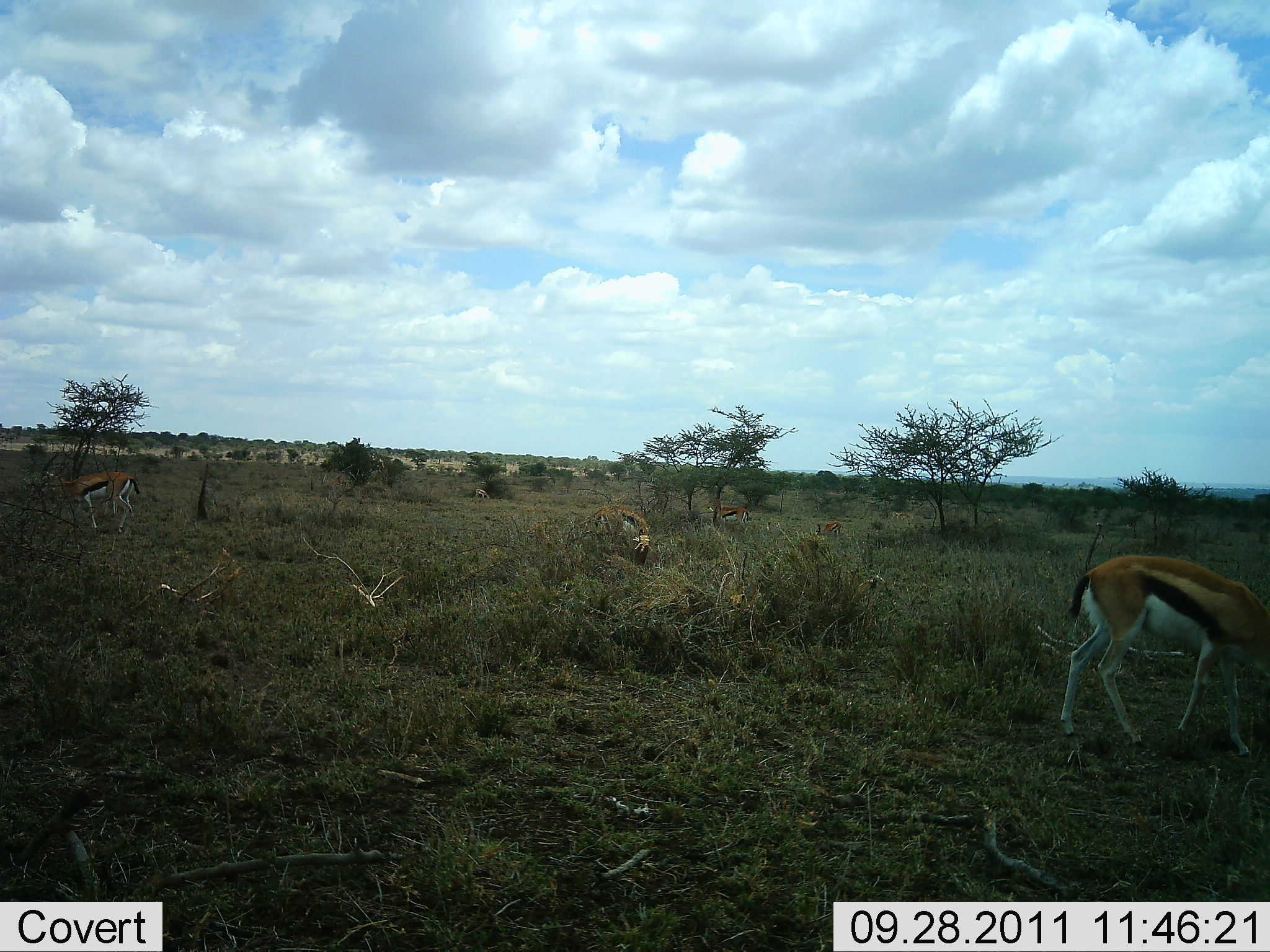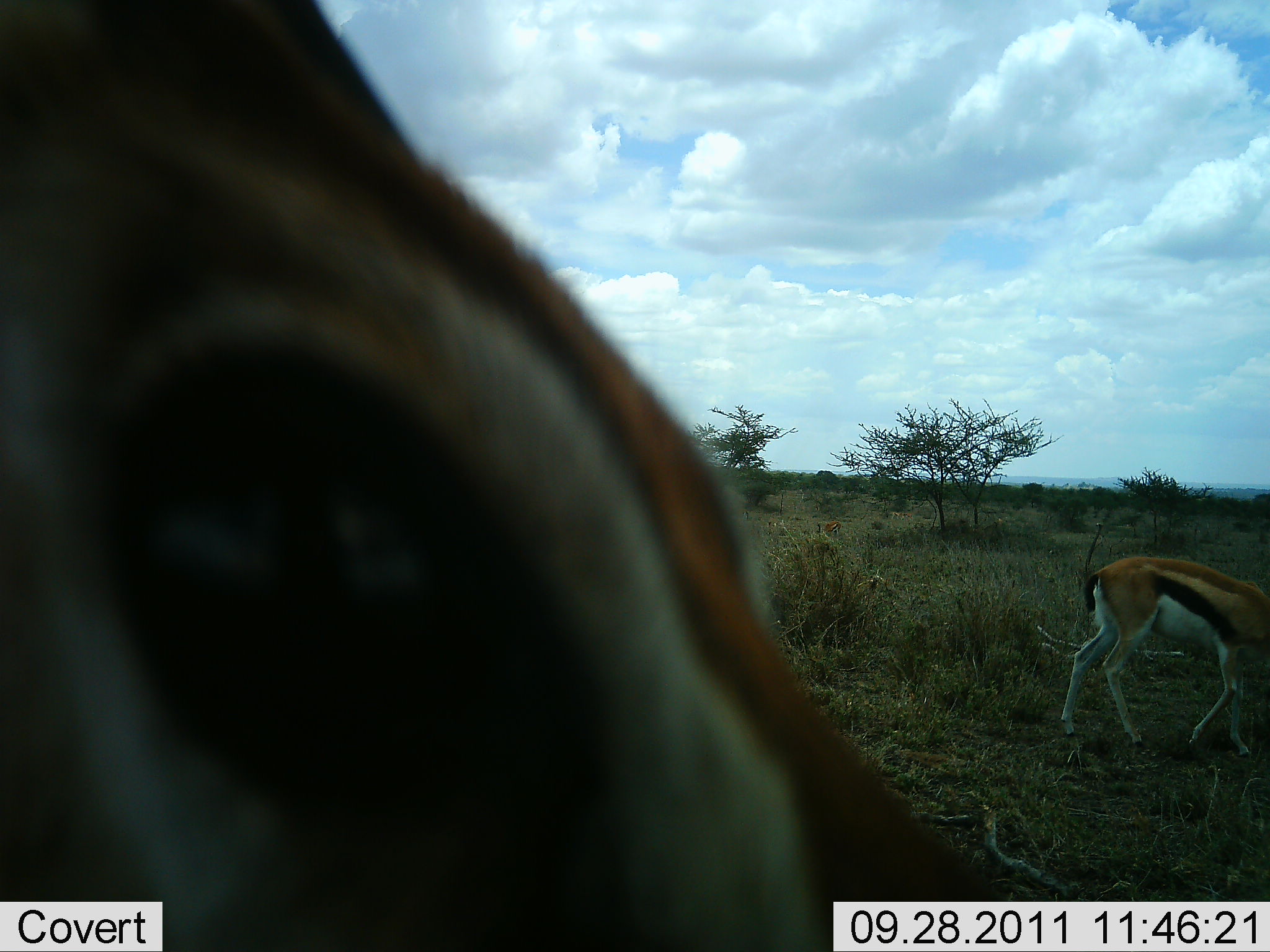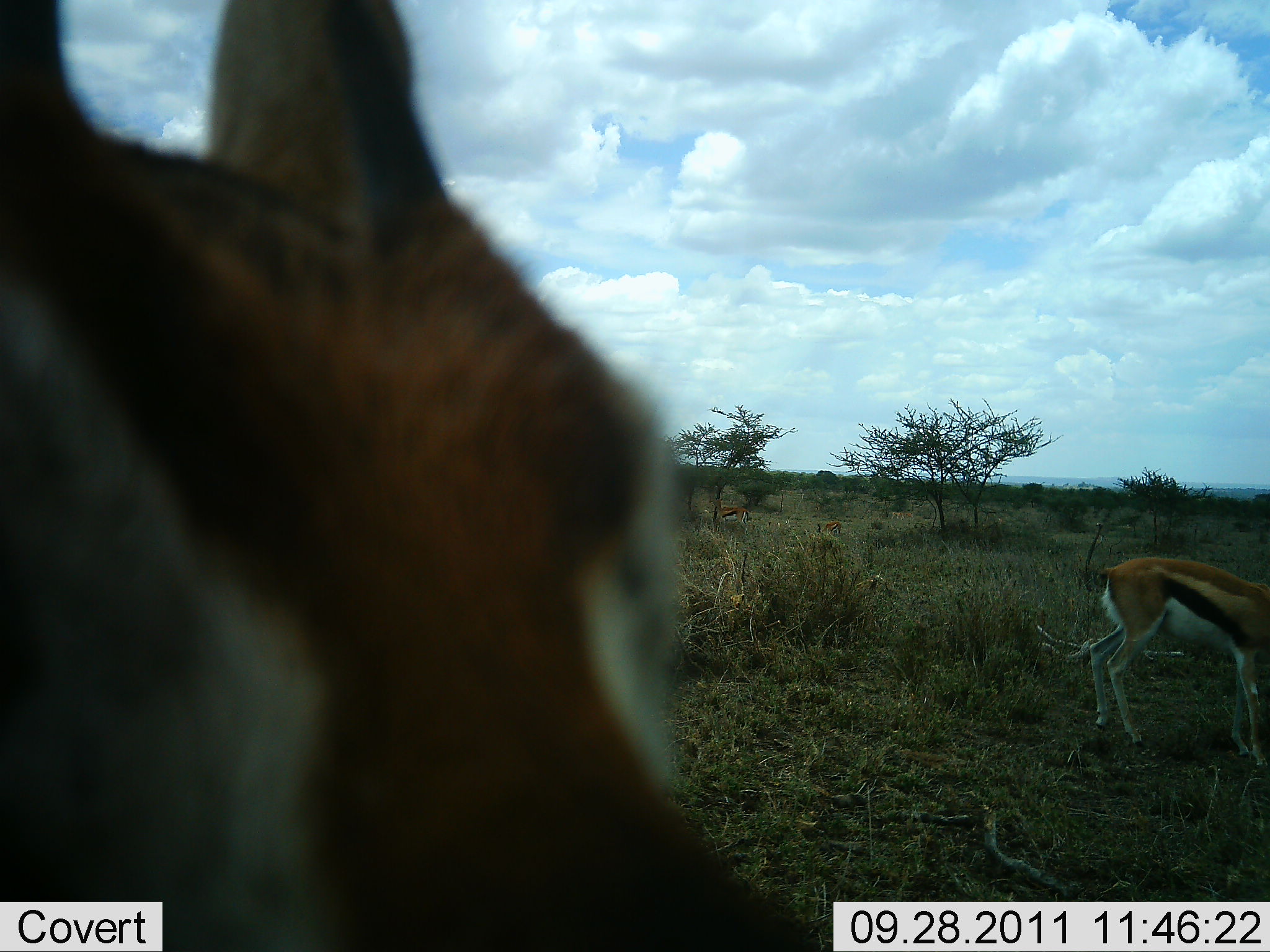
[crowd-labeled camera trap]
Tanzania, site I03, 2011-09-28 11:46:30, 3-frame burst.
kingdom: Animalia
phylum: Chordata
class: Mammalia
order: Artiodactyla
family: Bovidae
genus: Eudorcas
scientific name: Eudorcas thomsonii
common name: thomson's gazelle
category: gazellethomsons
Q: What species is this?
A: Gazellethomsons (thomson's gazelle) (Eudorcas thomsonii).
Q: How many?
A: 5.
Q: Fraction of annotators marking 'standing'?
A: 54%.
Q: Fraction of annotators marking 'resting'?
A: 8%.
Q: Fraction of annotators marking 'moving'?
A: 54%.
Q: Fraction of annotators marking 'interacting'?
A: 8%.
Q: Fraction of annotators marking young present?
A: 0%.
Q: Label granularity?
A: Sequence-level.